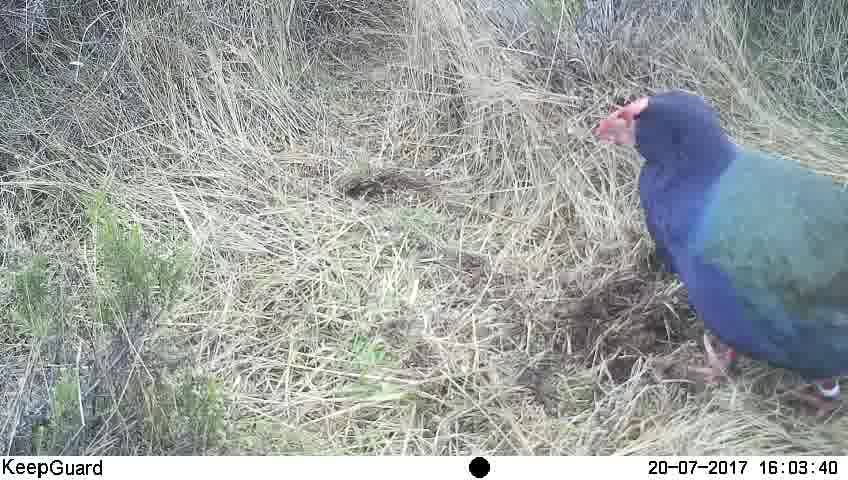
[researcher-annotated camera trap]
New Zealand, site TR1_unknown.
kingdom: Animalia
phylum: Chordata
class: Aves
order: Gruiformes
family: Rallidae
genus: Porphyrio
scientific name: Porphyrio mantelli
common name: takahe